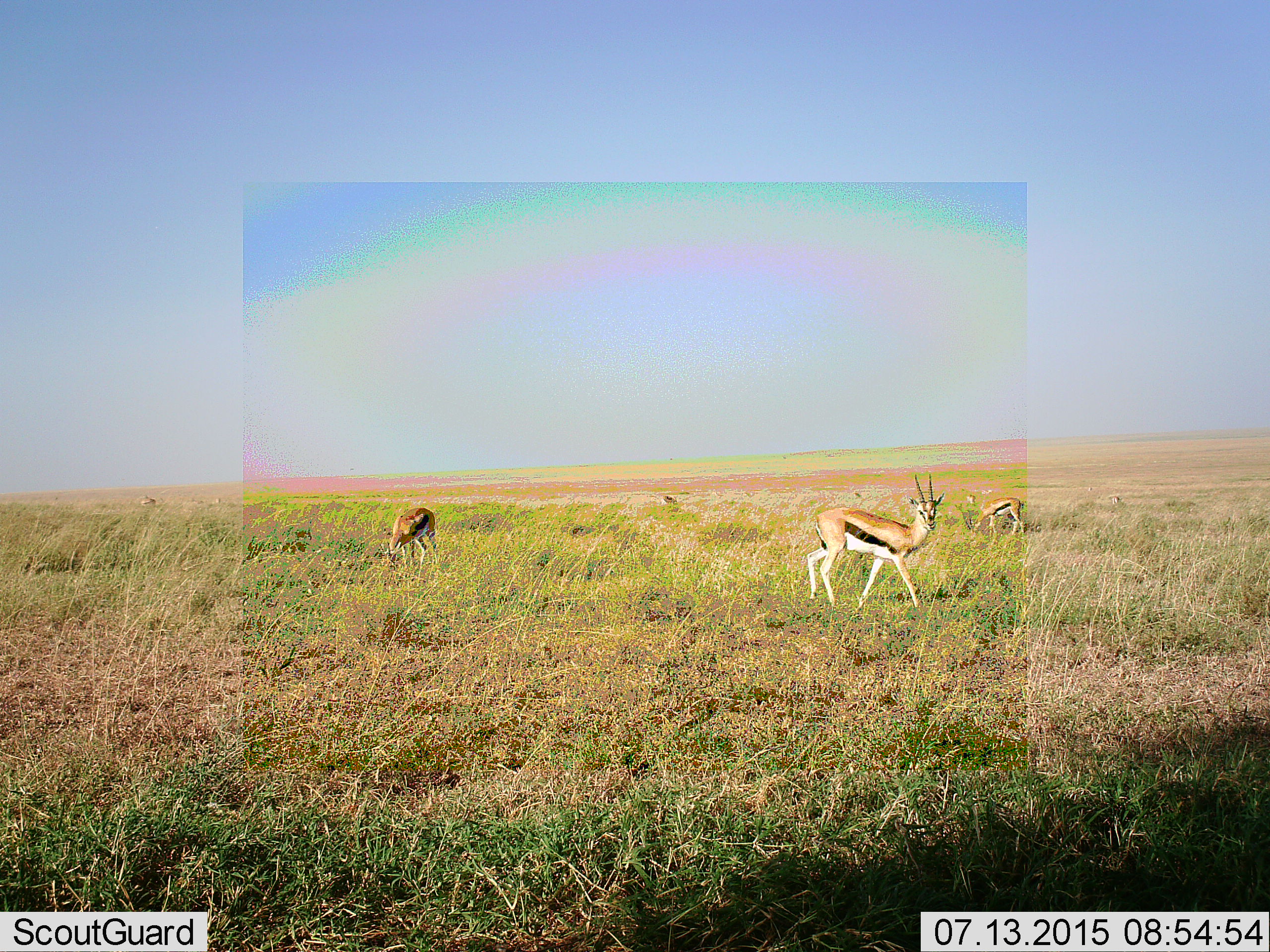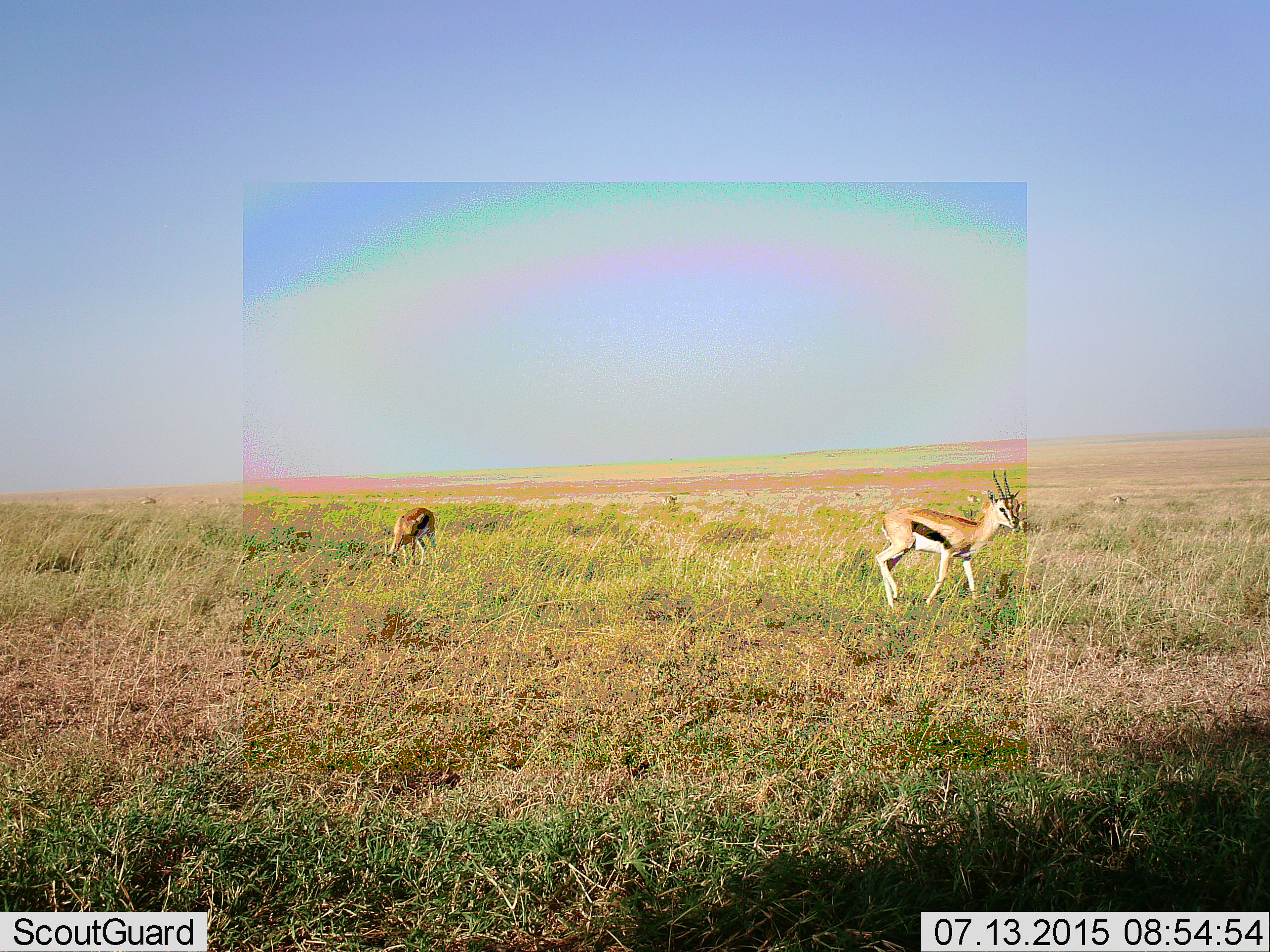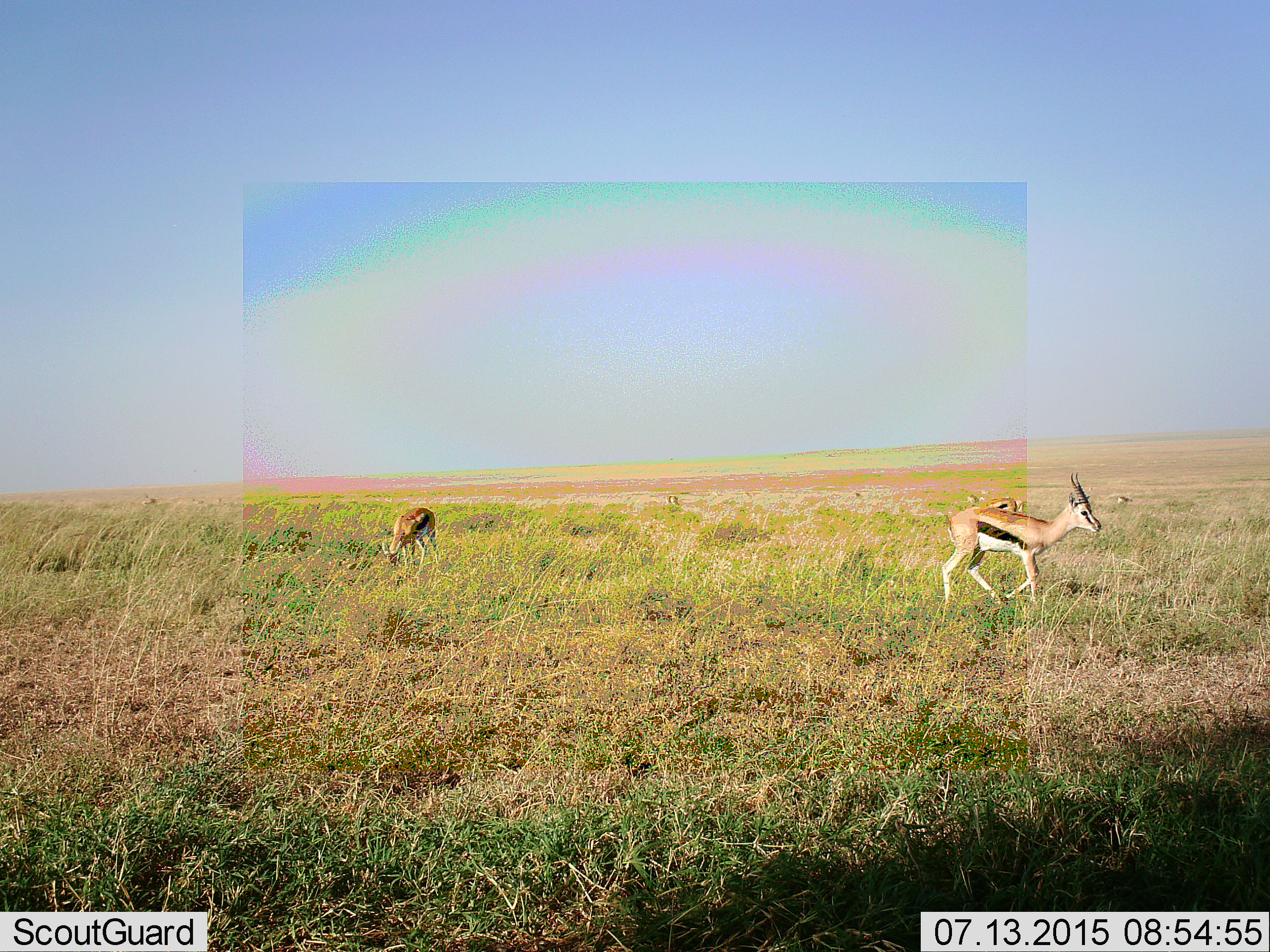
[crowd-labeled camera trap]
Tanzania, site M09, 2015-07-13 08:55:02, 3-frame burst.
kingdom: Animalia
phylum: Chordata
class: Mammalia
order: Artiodactyla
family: Bovidae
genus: Eudorcas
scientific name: Eudorcas thomsonii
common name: thomson's gazelle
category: gazellethomsons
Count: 6.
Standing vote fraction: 75%.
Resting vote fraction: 0%.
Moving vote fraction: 75%.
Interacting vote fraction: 0%.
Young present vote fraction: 0%.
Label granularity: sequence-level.